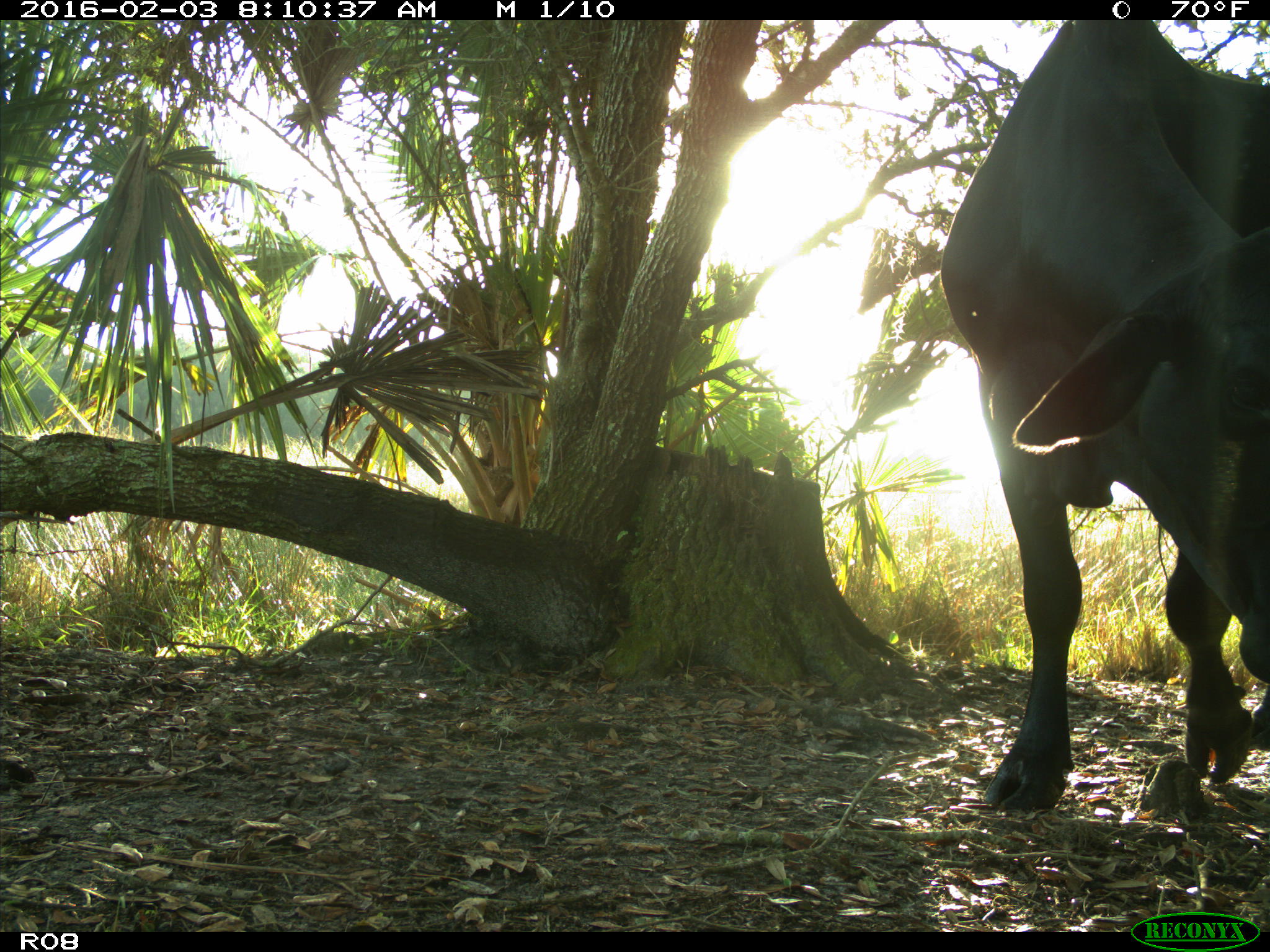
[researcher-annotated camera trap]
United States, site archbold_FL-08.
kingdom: Animalia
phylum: Chordata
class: Mammalia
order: Artiodactyla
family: Bovidae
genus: Bos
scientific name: Bos taurus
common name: domestic cow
Bos taurus (domestic cow).